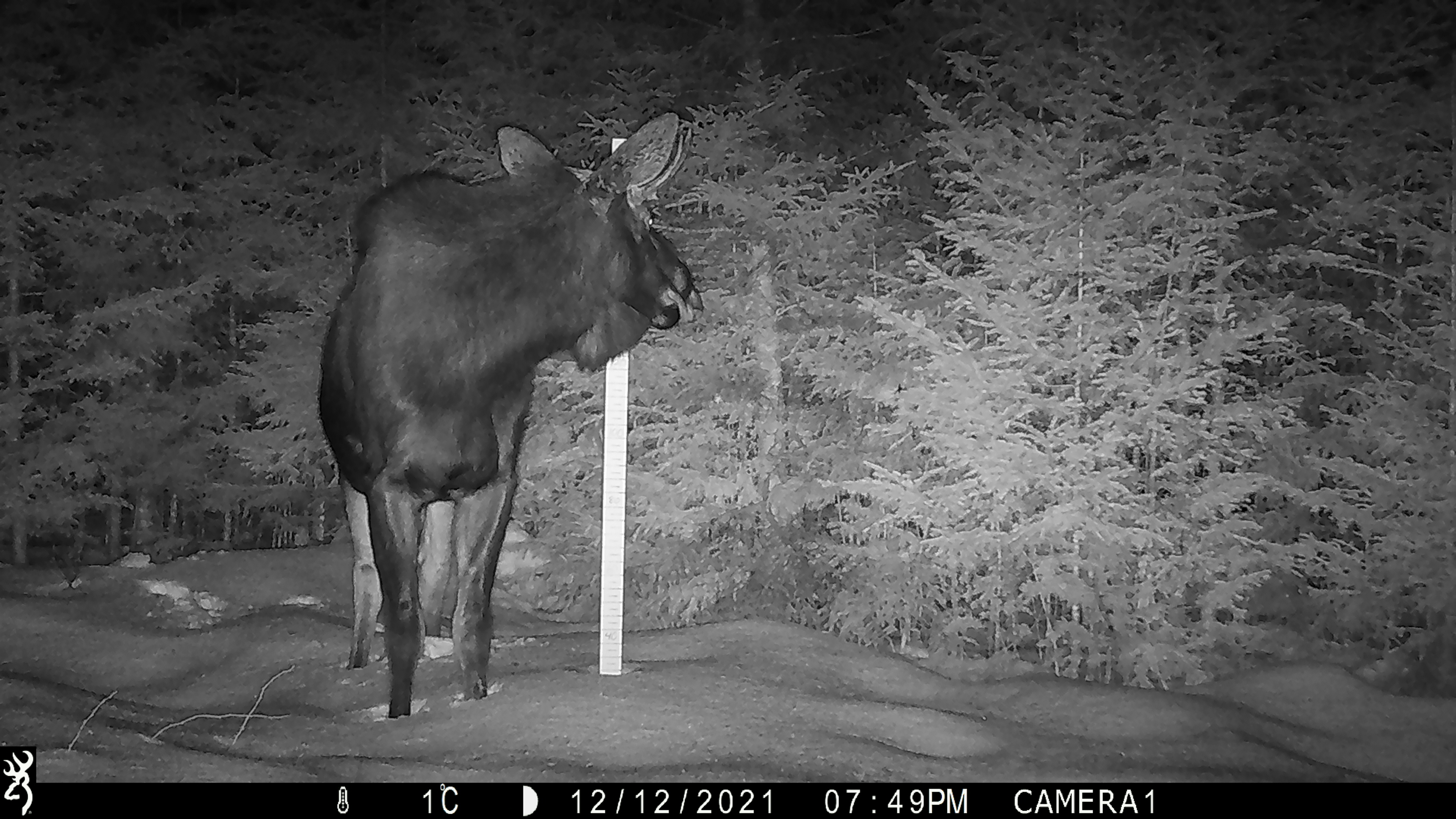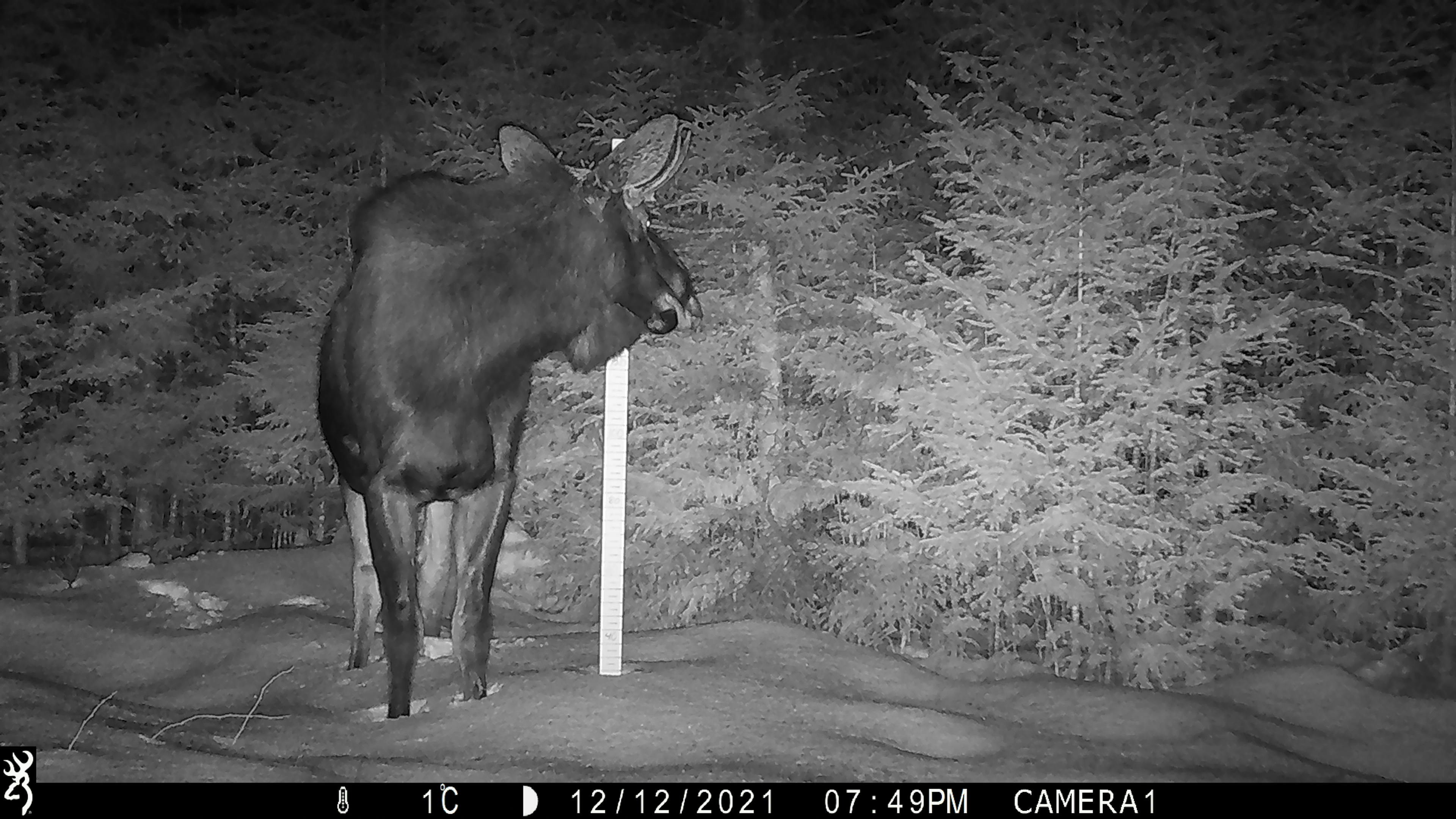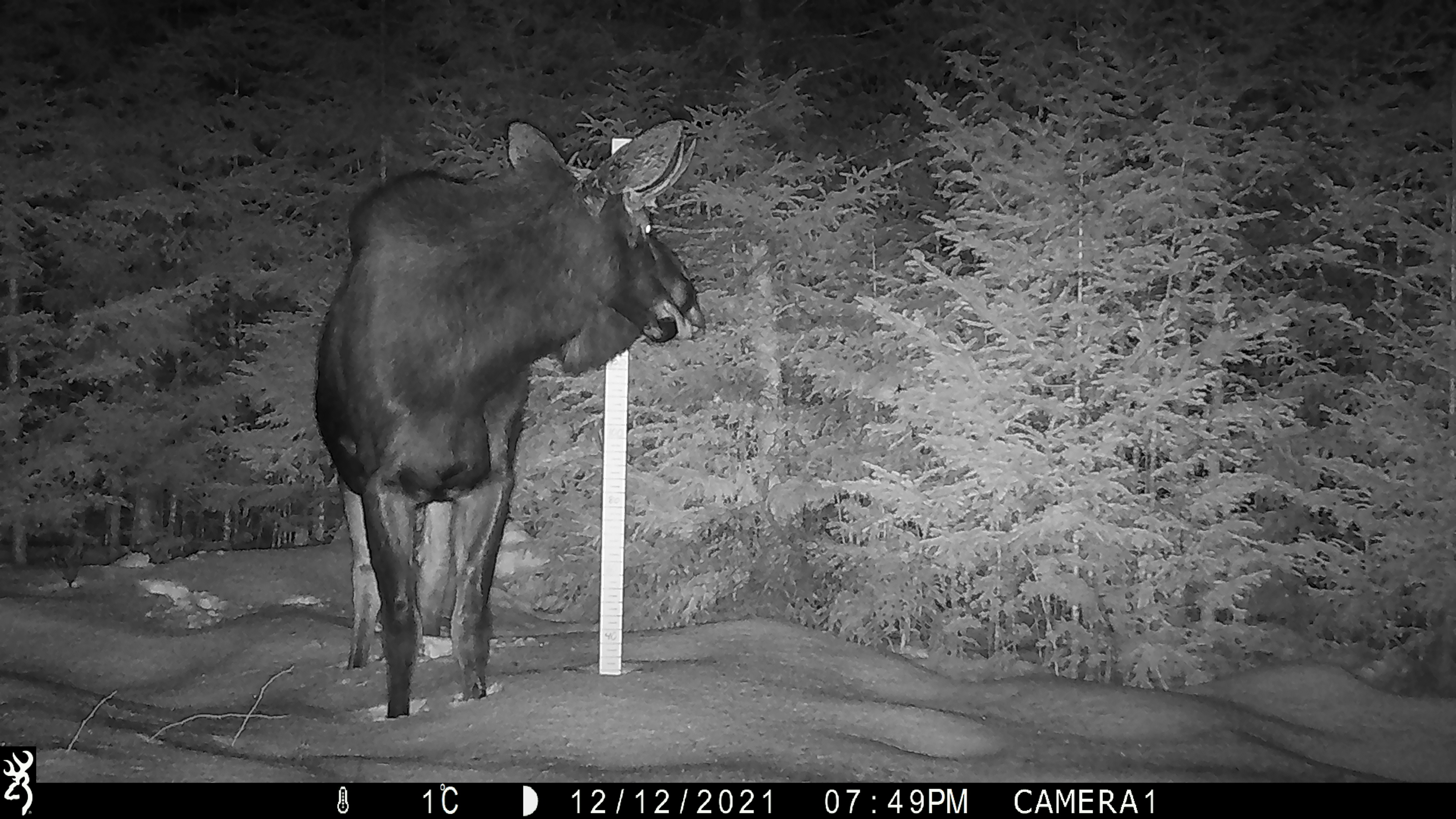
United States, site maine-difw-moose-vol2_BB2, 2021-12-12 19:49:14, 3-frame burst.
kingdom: Animalia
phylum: Chordata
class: Mammalia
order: Artiodactyla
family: Cervidae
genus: Alces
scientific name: Alces alces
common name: moose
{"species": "moose (Alces alces)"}